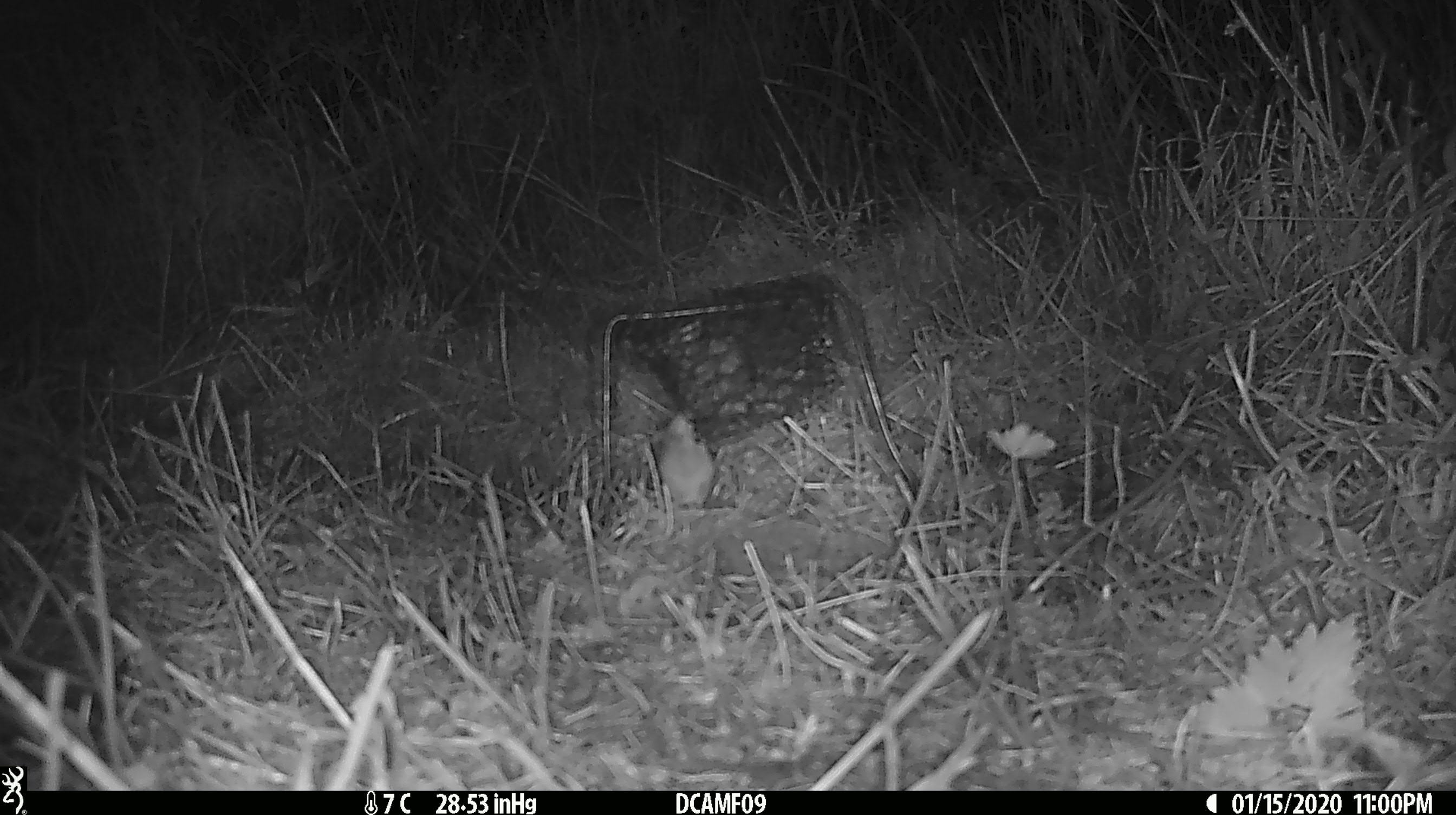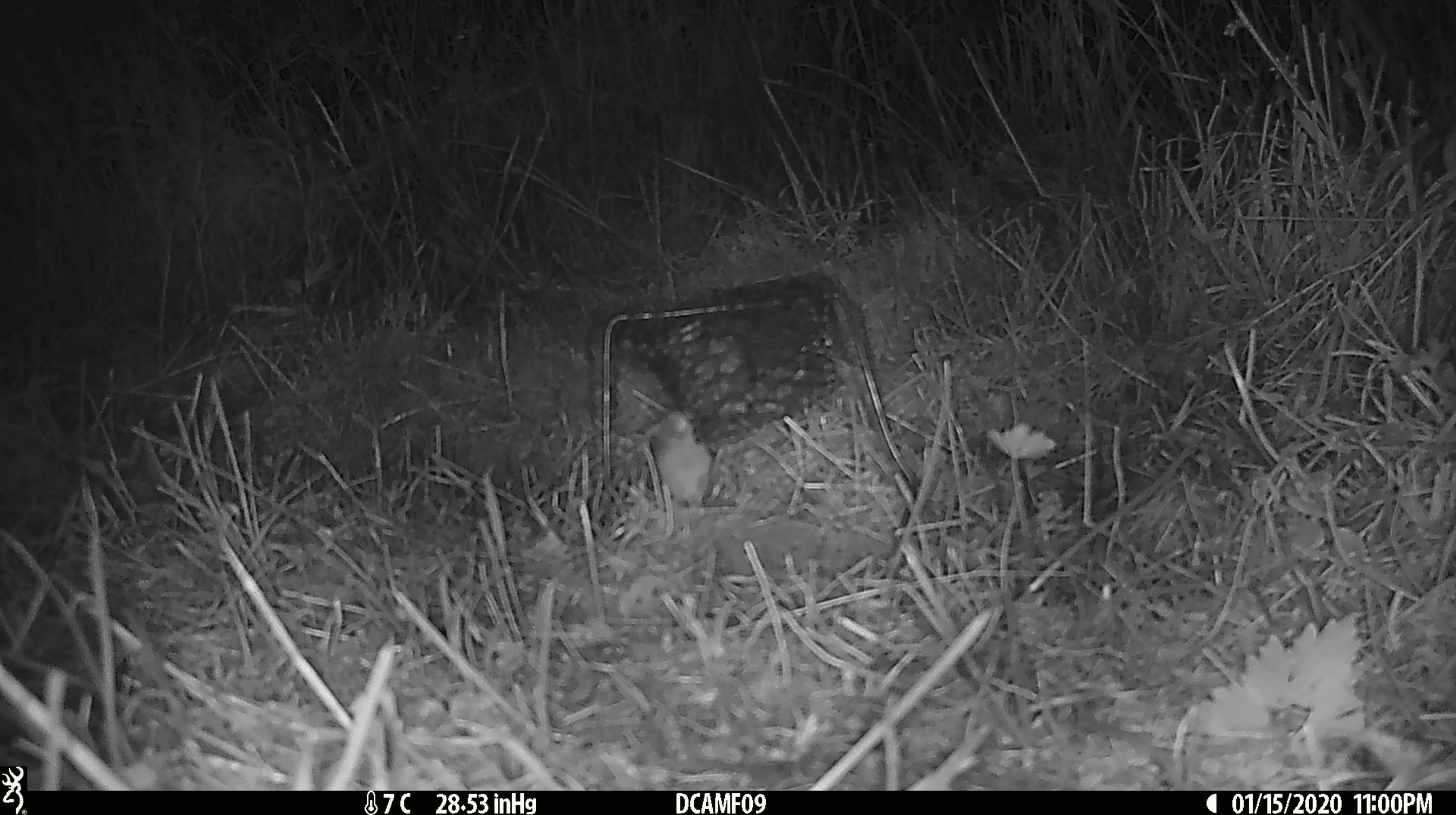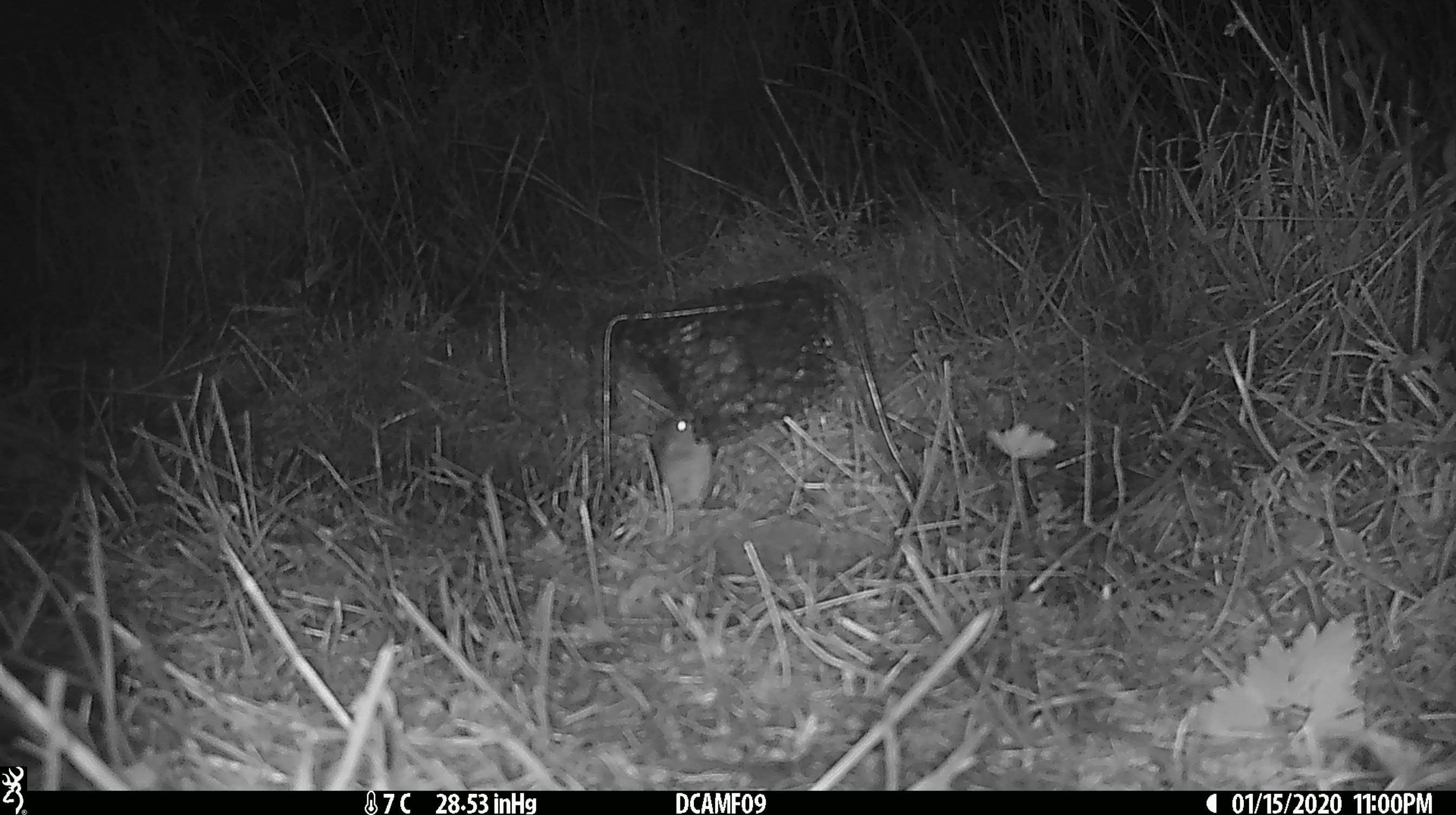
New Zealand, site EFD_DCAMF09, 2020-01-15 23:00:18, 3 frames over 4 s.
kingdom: Animalia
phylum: Chordata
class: Mammalia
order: Rodentia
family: Muridae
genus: Mus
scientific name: Mus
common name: mouse